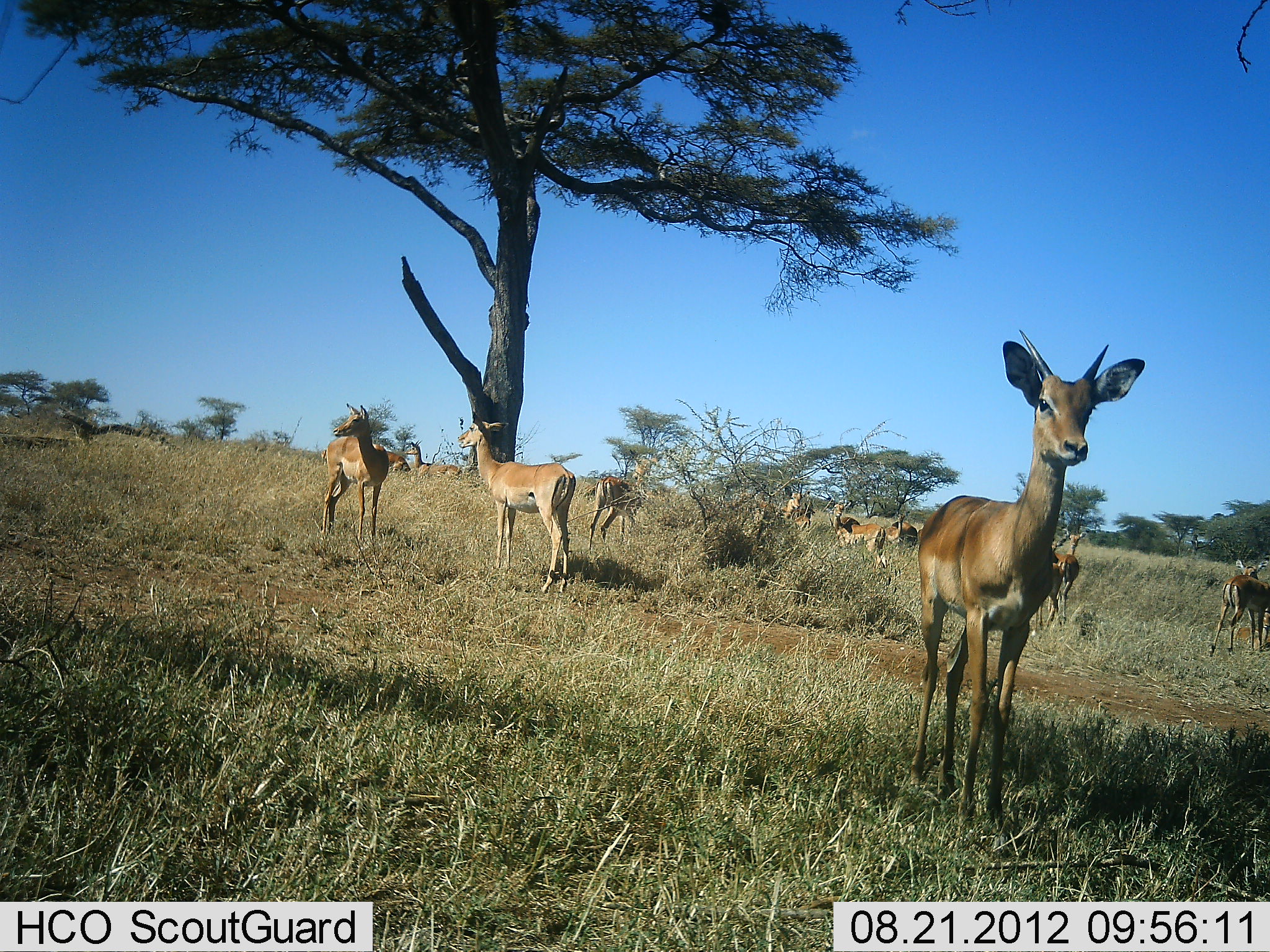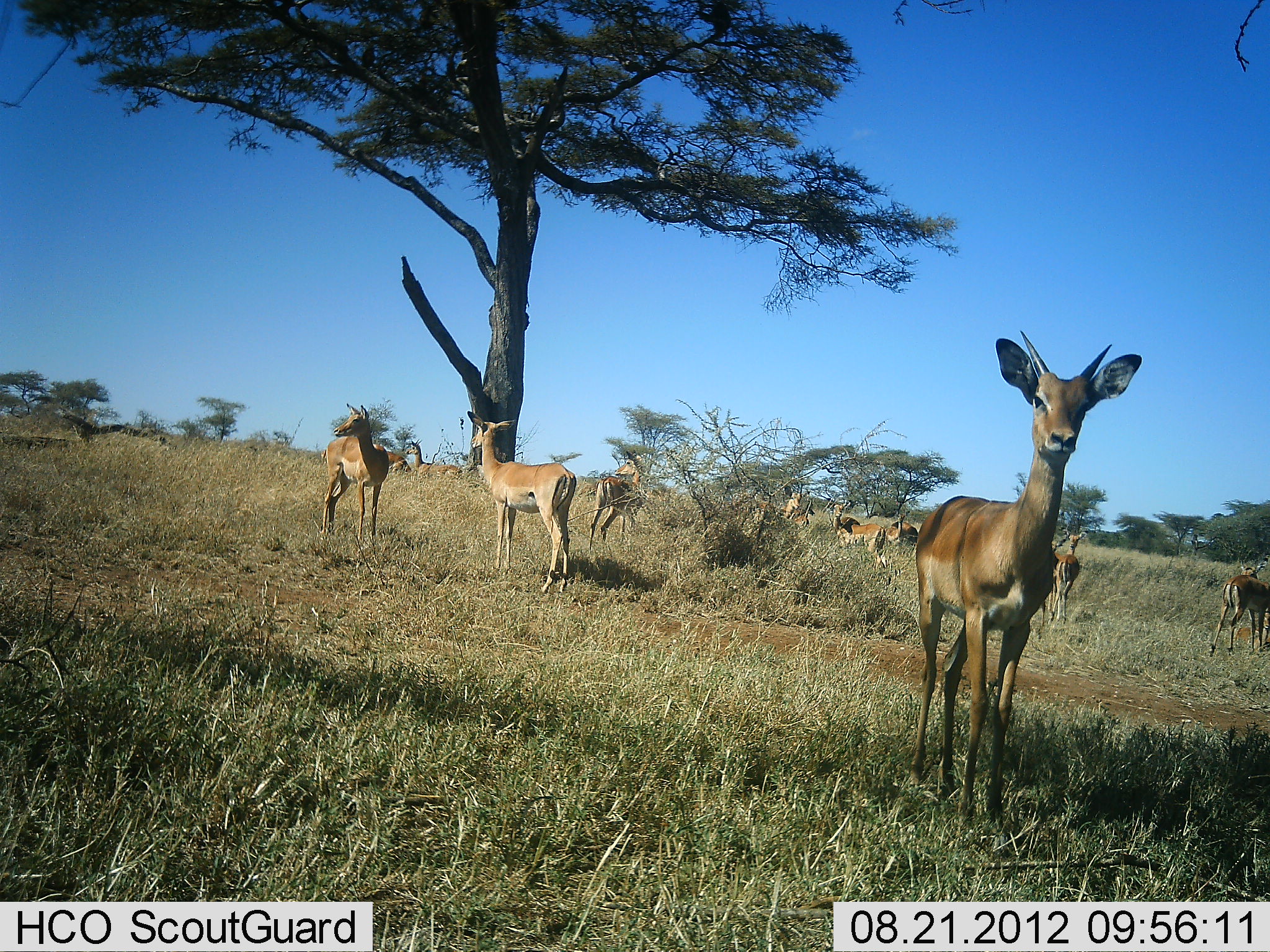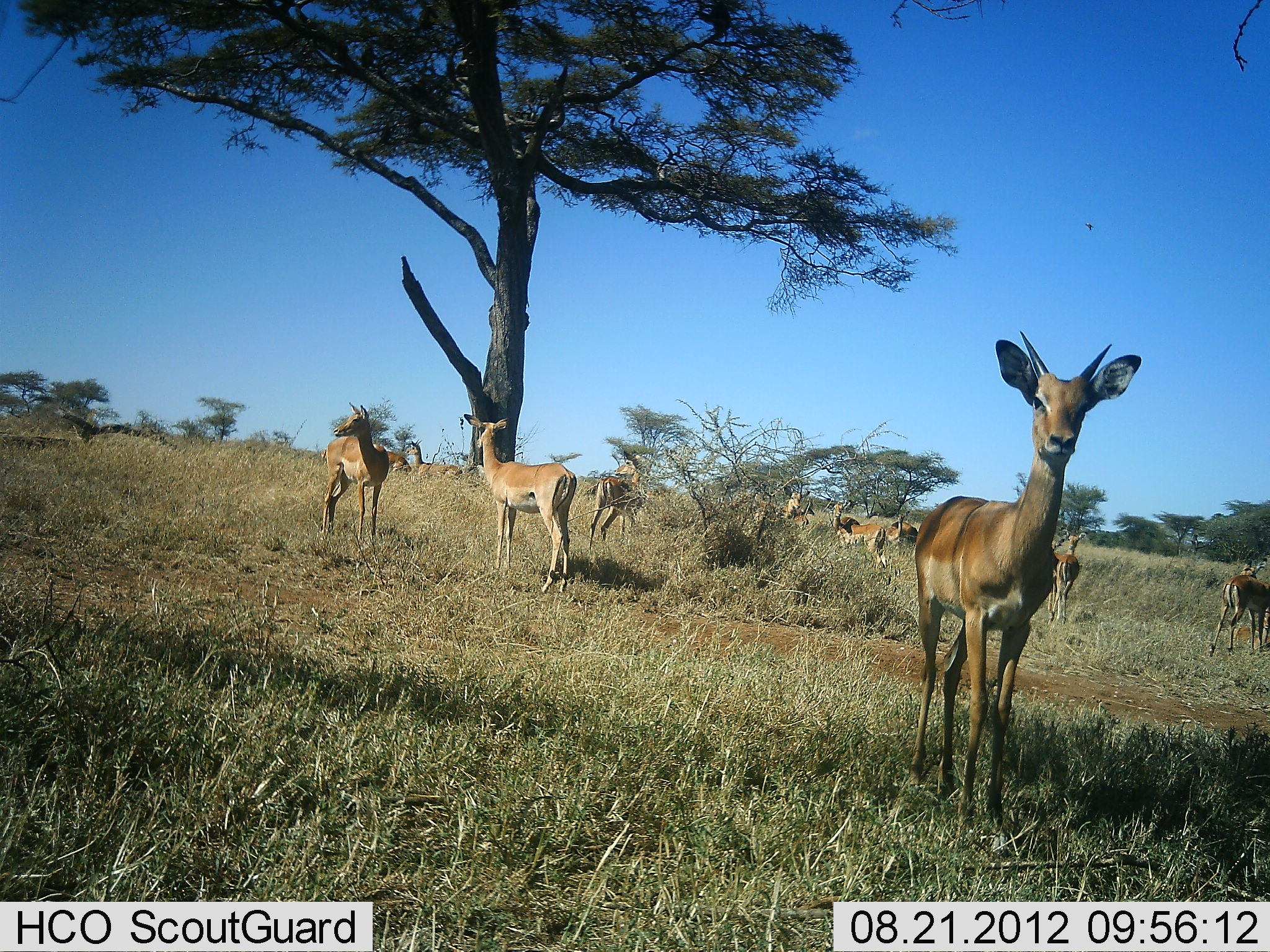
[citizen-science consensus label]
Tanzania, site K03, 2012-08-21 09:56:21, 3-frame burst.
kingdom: Animalia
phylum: Chordata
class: Mammalia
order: Artiodactyla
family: Bovidae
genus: Aepyceros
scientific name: Aepyceros melampus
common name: impala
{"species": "impala (Aepyceros melampus)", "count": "11-50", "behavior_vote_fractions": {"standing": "100%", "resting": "20%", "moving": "0%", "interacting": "0%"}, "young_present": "0%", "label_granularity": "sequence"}